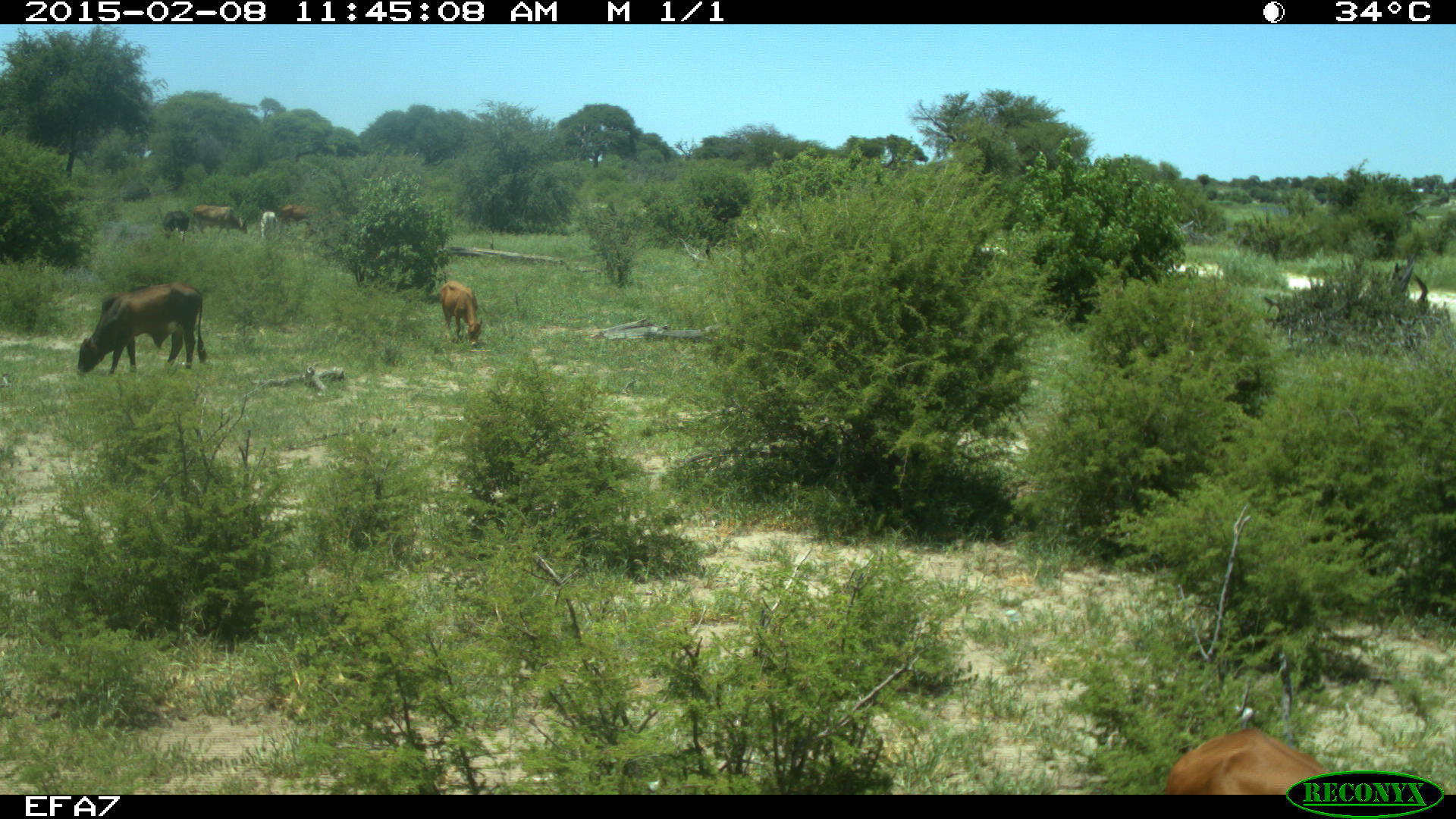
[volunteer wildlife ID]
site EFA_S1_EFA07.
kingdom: Animalia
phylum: Chordata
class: Mammalia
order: Artiodactyla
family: Bovidae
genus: Bos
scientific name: Bos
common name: cattle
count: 7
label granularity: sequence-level